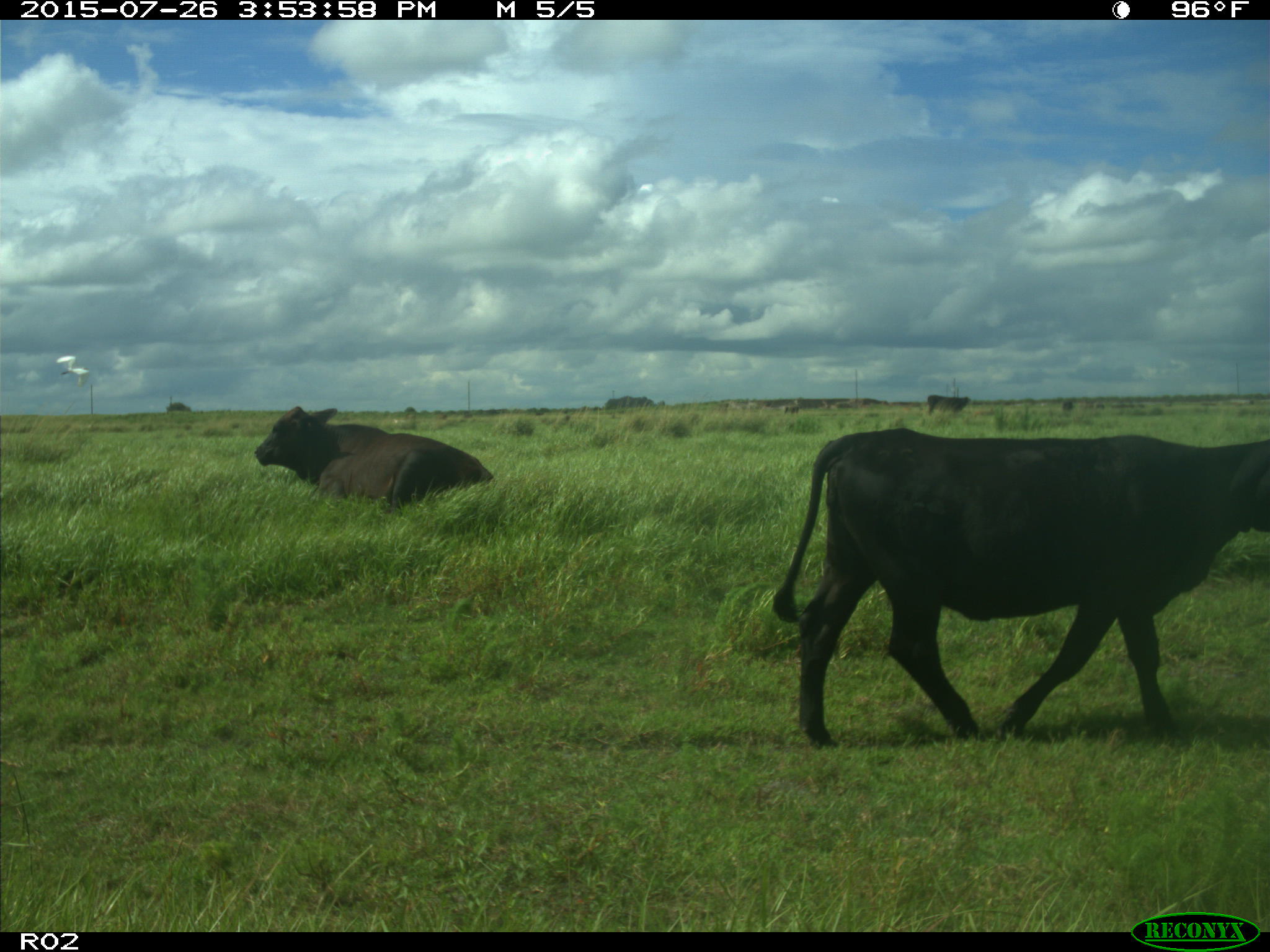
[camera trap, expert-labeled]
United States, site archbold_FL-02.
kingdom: Animalia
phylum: Chordata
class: Mammalia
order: Artiodactyla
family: Bovidae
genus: Bos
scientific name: Bos taurus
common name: domestic cow